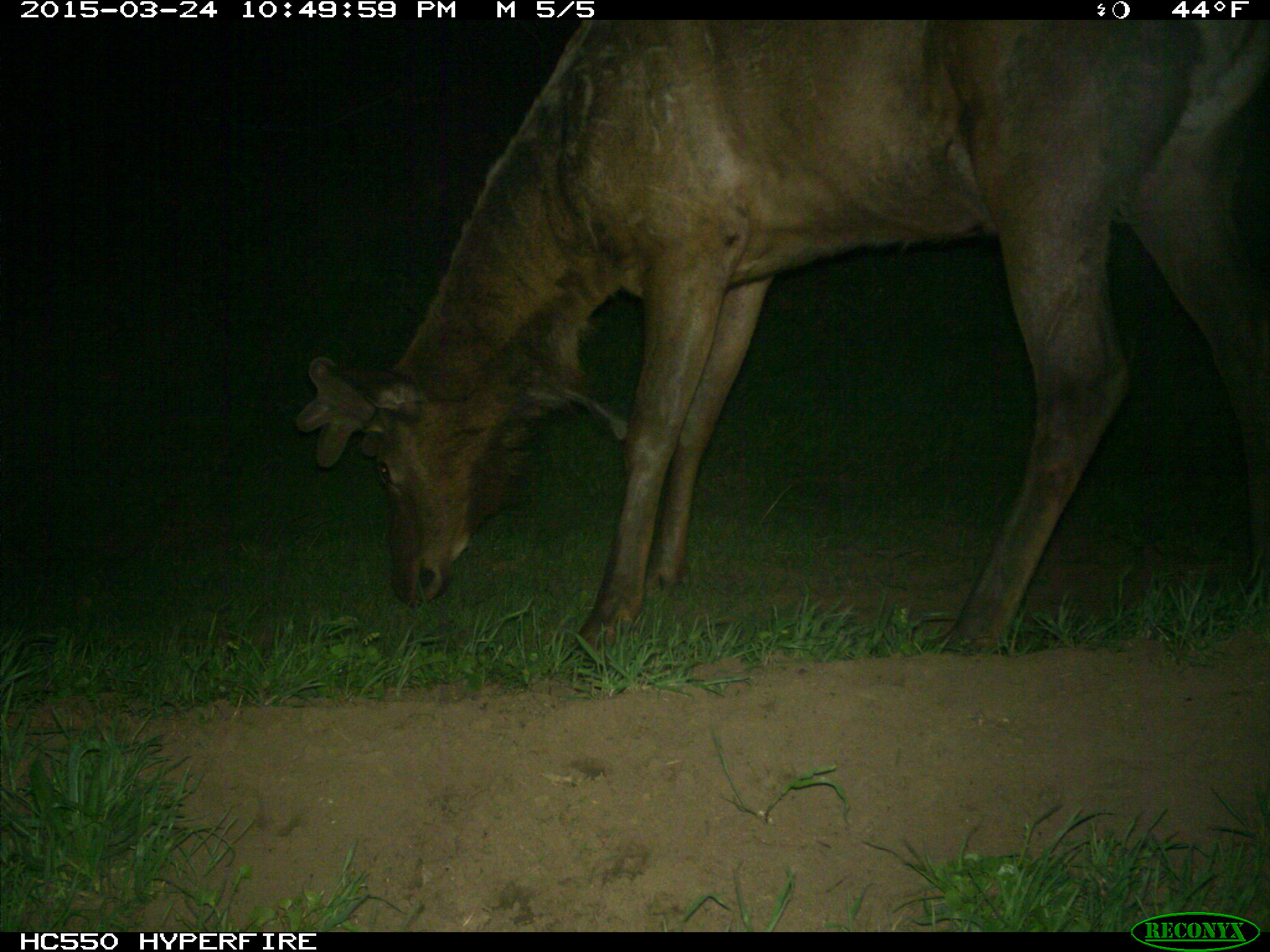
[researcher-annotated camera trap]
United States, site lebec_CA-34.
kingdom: Animalia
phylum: Chordata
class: Mammalia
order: Artiodactyla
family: Cervidae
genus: Cervus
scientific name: Cervus canadensis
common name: elk